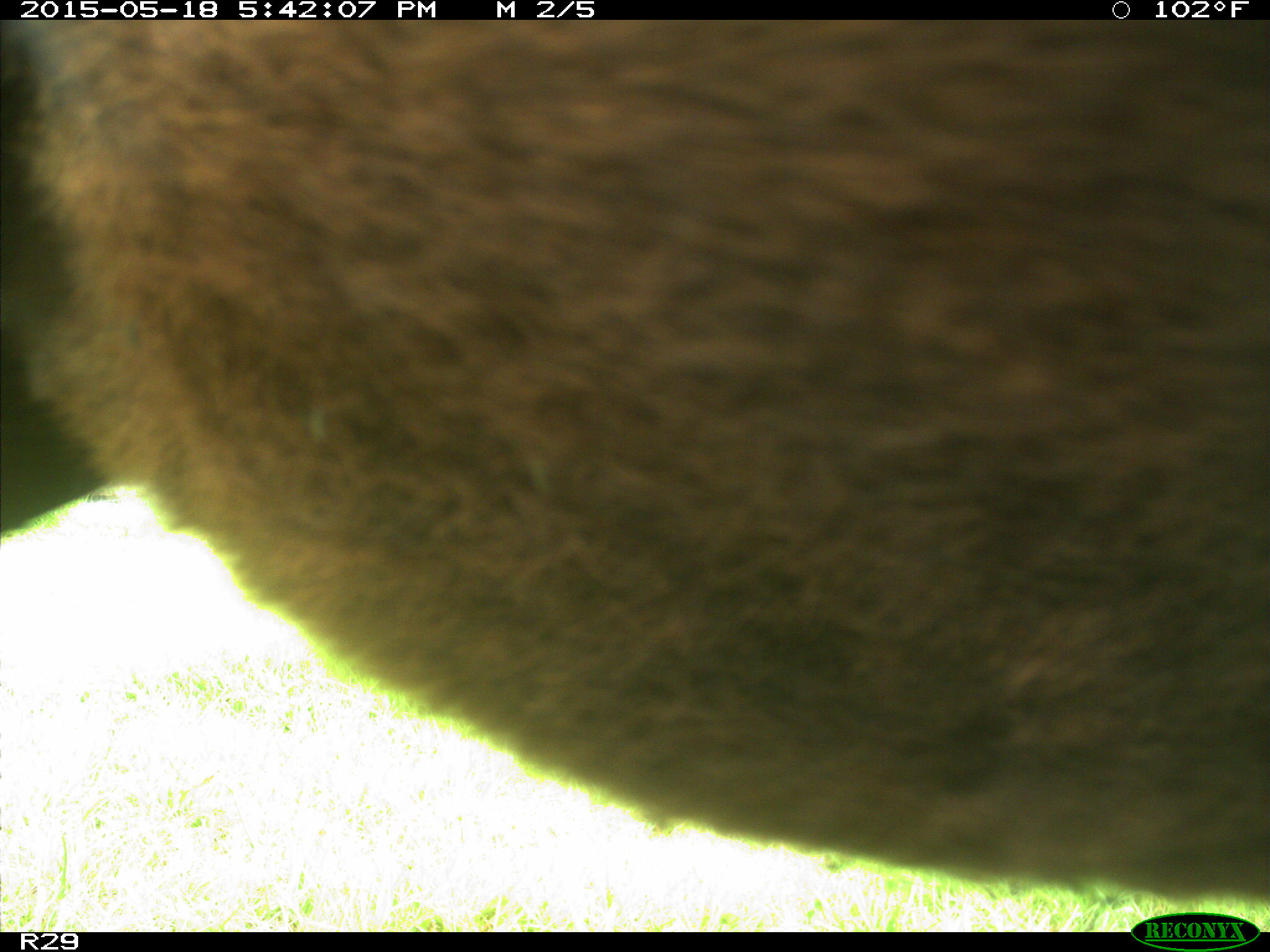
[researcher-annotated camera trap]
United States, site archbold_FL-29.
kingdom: Animalia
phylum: Chordata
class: Mammalia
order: Artiodactyla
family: Bovidae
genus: Bos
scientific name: Bos taurus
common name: domestic cow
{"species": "Bos taurus (domestic cow)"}